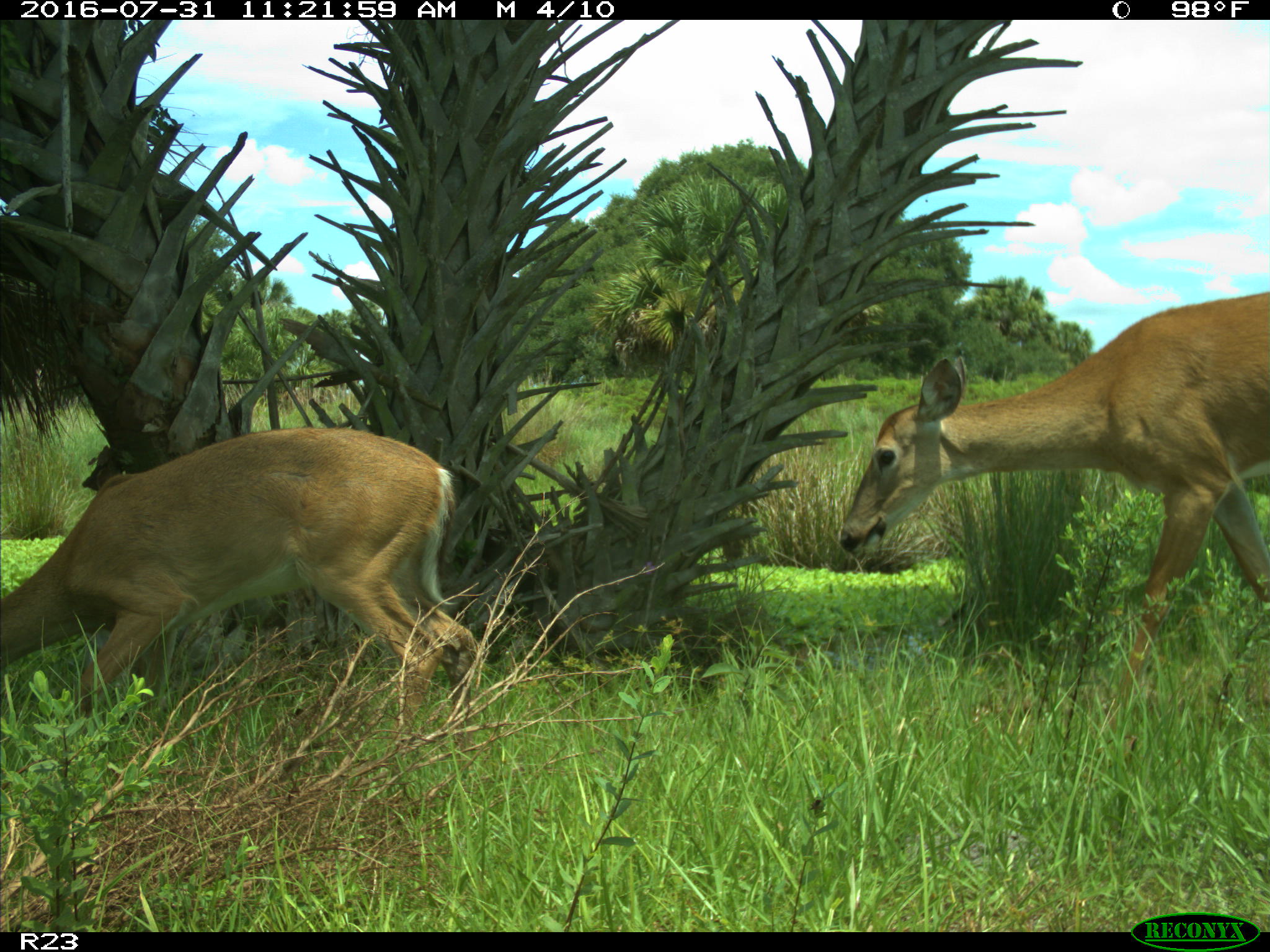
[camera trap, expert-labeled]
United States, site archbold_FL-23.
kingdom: Animalia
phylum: Chordata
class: Mammalia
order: Artiodactyla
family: Cervidae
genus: Odocoileus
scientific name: Odocoileus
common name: deer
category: unidentified deer